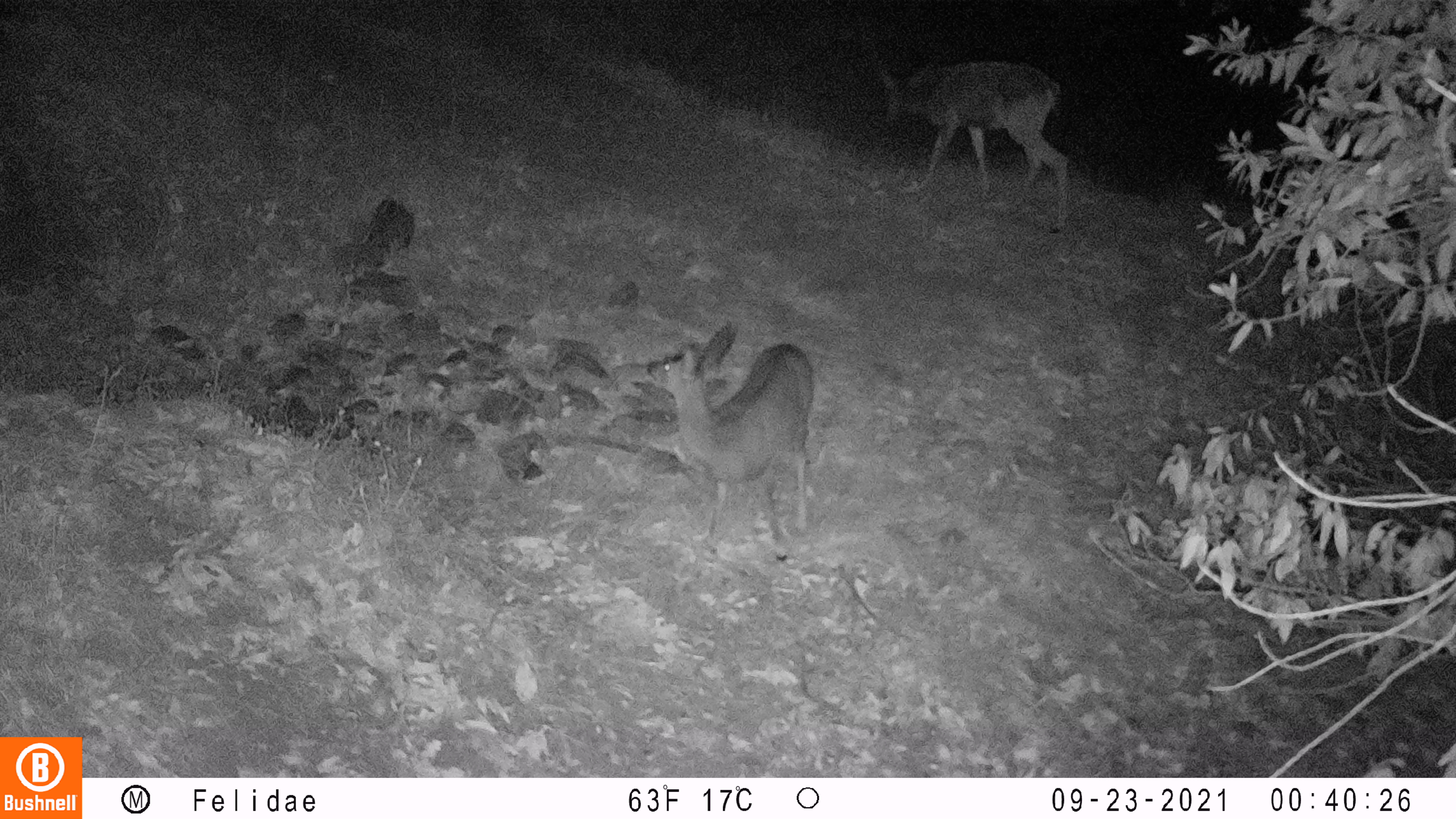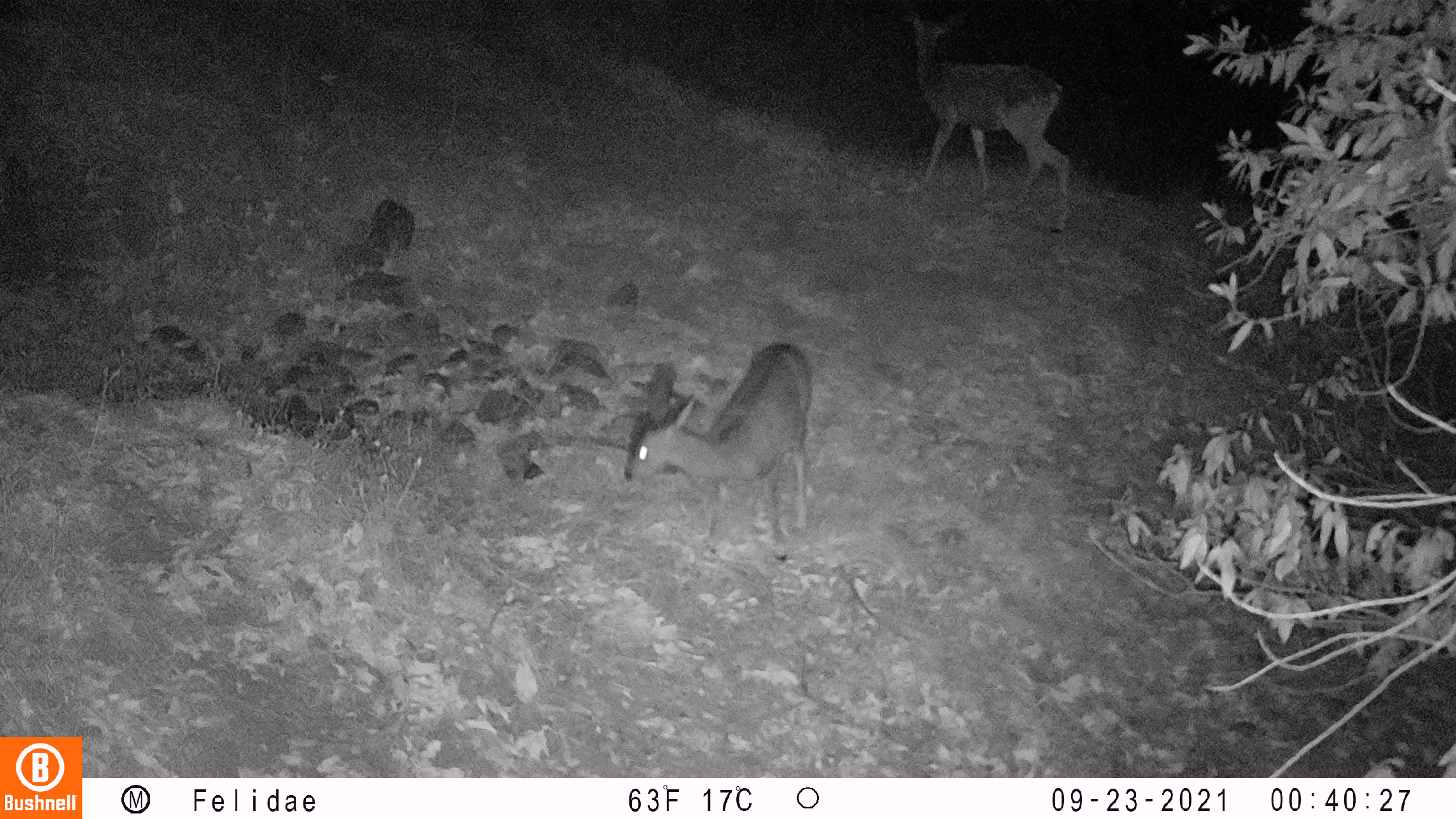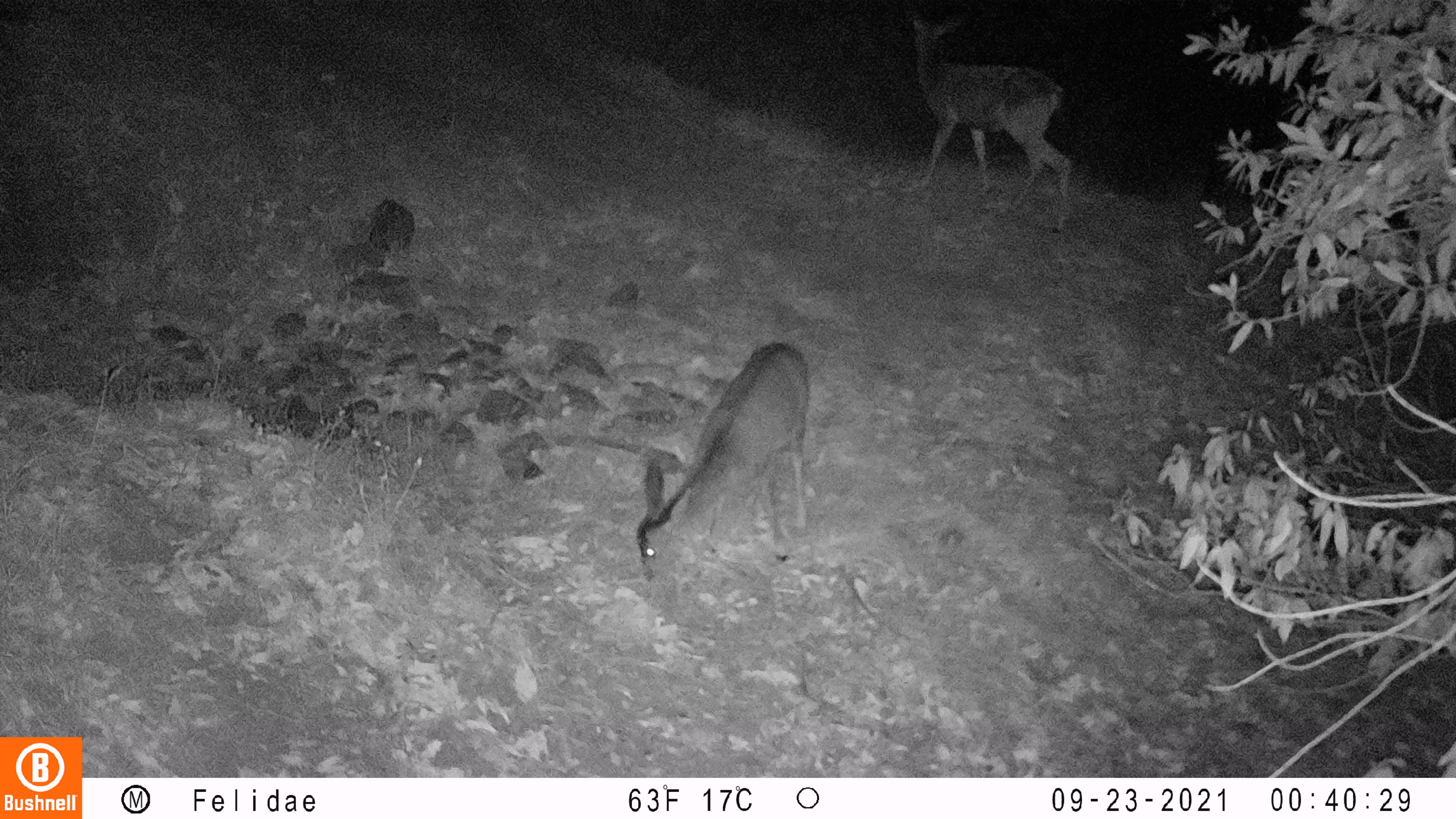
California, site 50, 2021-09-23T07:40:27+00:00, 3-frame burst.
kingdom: Animalia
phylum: Chordata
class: Mammalia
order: Artiodactyla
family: Cervidae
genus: Odocoileus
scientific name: Odocoileus hemionus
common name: mule deer